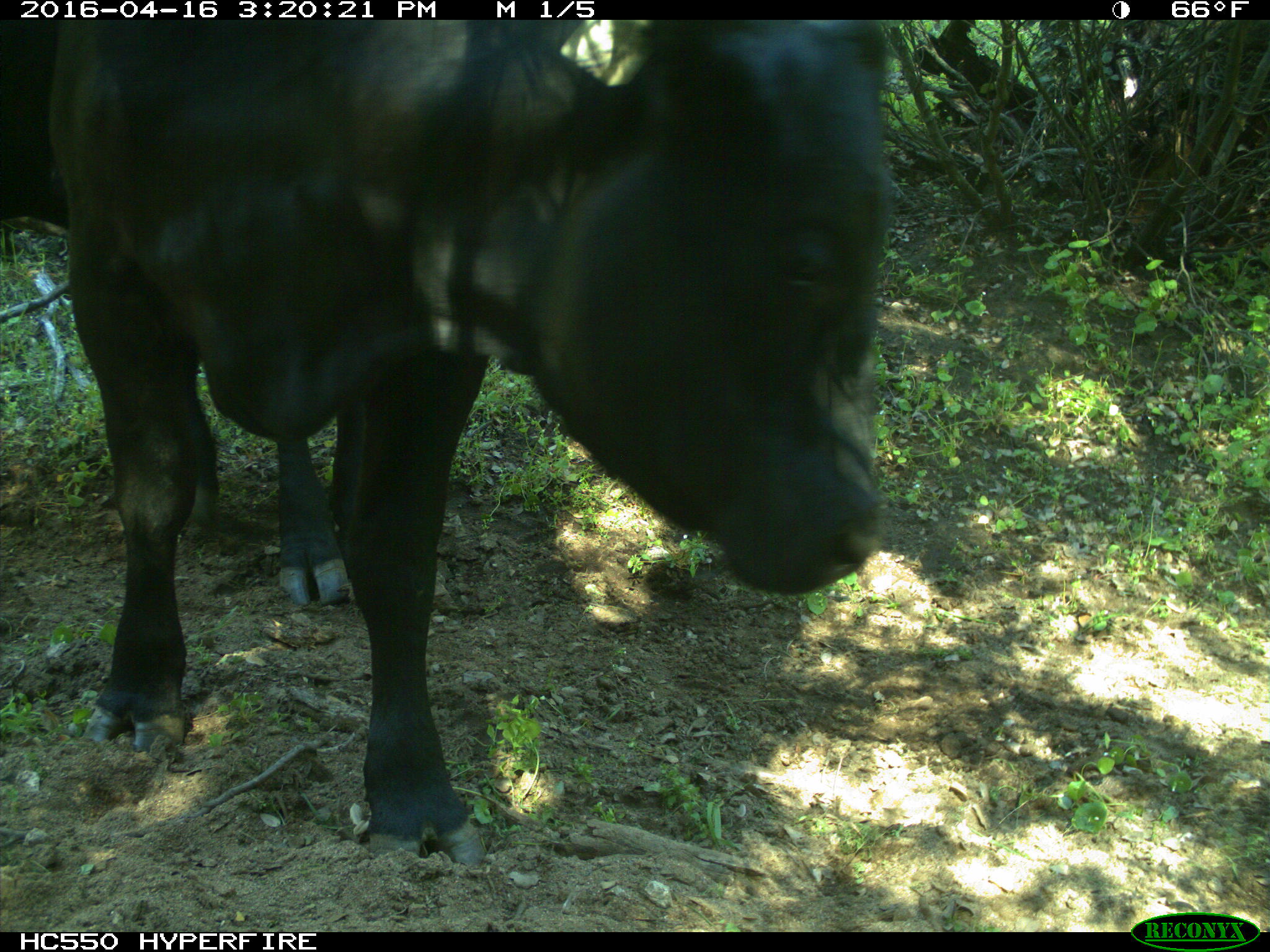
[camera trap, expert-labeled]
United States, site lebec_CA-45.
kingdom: Animalia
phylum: Chordata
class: Mammalia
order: Artiodactyla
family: Bovidae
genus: Bos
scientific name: Bos taurus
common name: domestic cow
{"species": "Bos taurus (domestic cow)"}